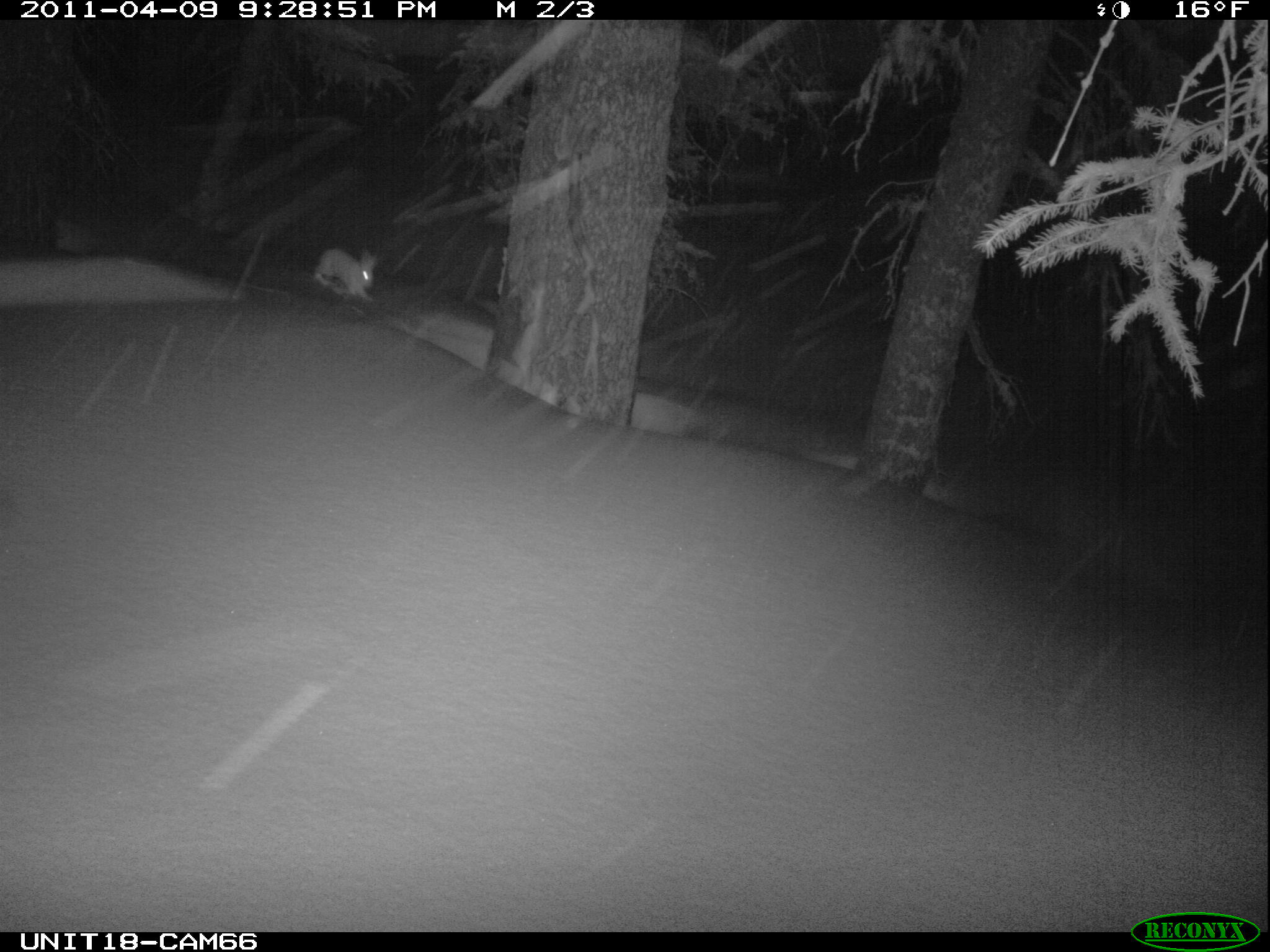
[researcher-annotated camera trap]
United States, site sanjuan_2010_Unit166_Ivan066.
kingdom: Animalia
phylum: Chordata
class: Mammalia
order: Lagomorpha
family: Leporidae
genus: Lepus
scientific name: Lepus americanus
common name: snowshoe hare